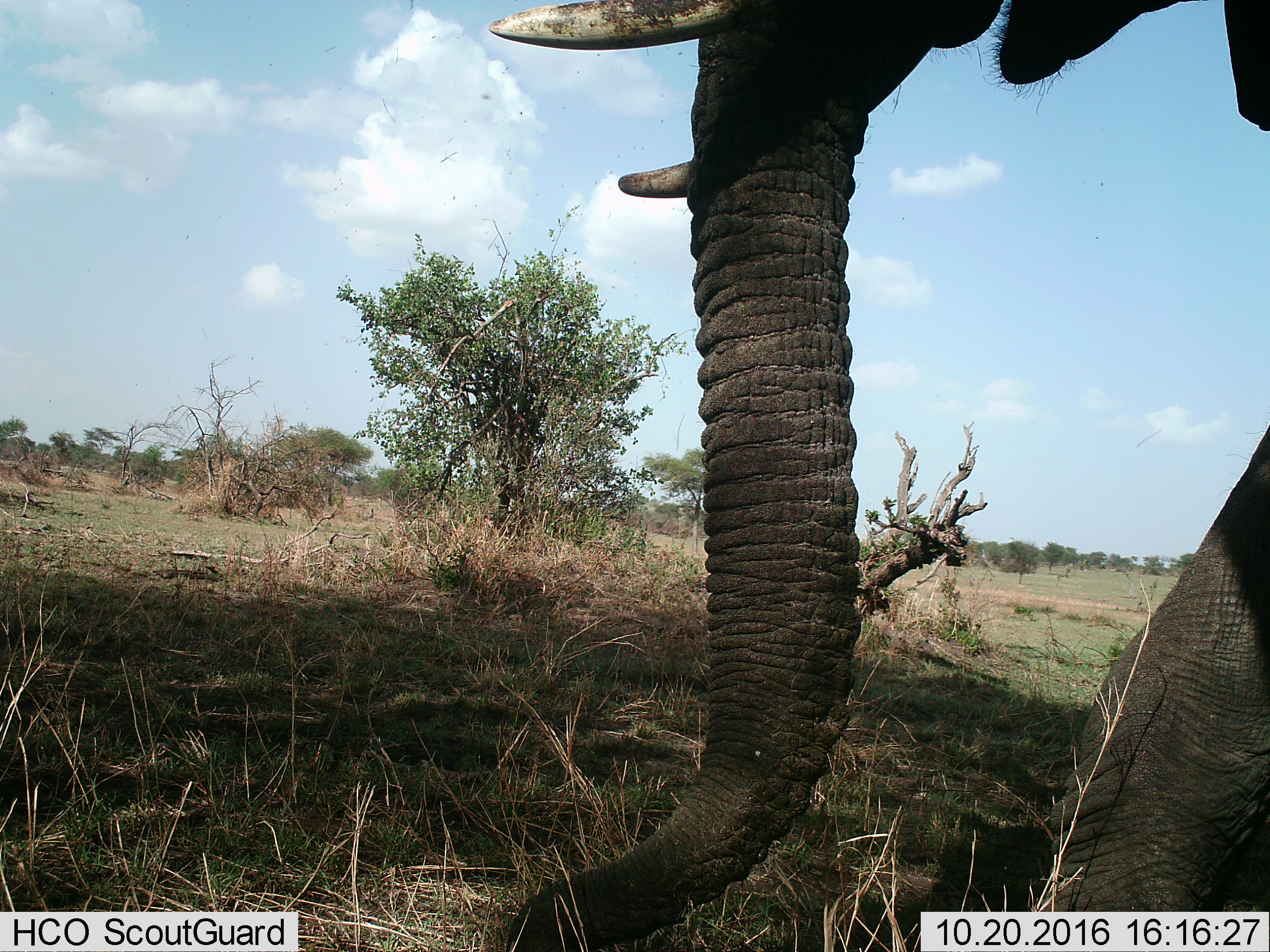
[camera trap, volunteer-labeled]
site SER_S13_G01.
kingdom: Animalia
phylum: Chordata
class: Mammalia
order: Proboscidea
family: Elephantidae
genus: Loxodonta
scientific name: Loxodonta africana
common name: african bush elephant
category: elephant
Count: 1.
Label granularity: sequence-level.